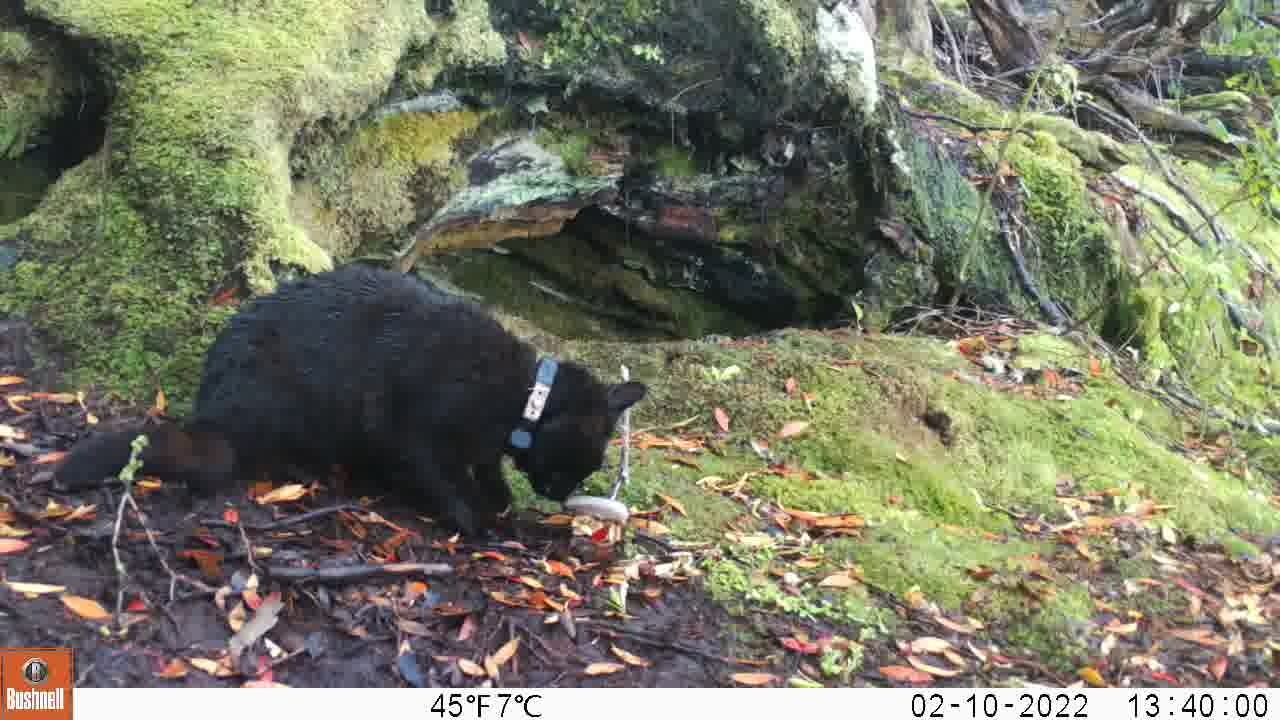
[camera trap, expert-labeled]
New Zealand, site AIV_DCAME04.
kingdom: Animalia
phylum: Chordata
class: Mammalia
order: Carnivora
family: Felidae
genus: Felis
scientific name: Felis catus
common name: domestic cat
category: cat